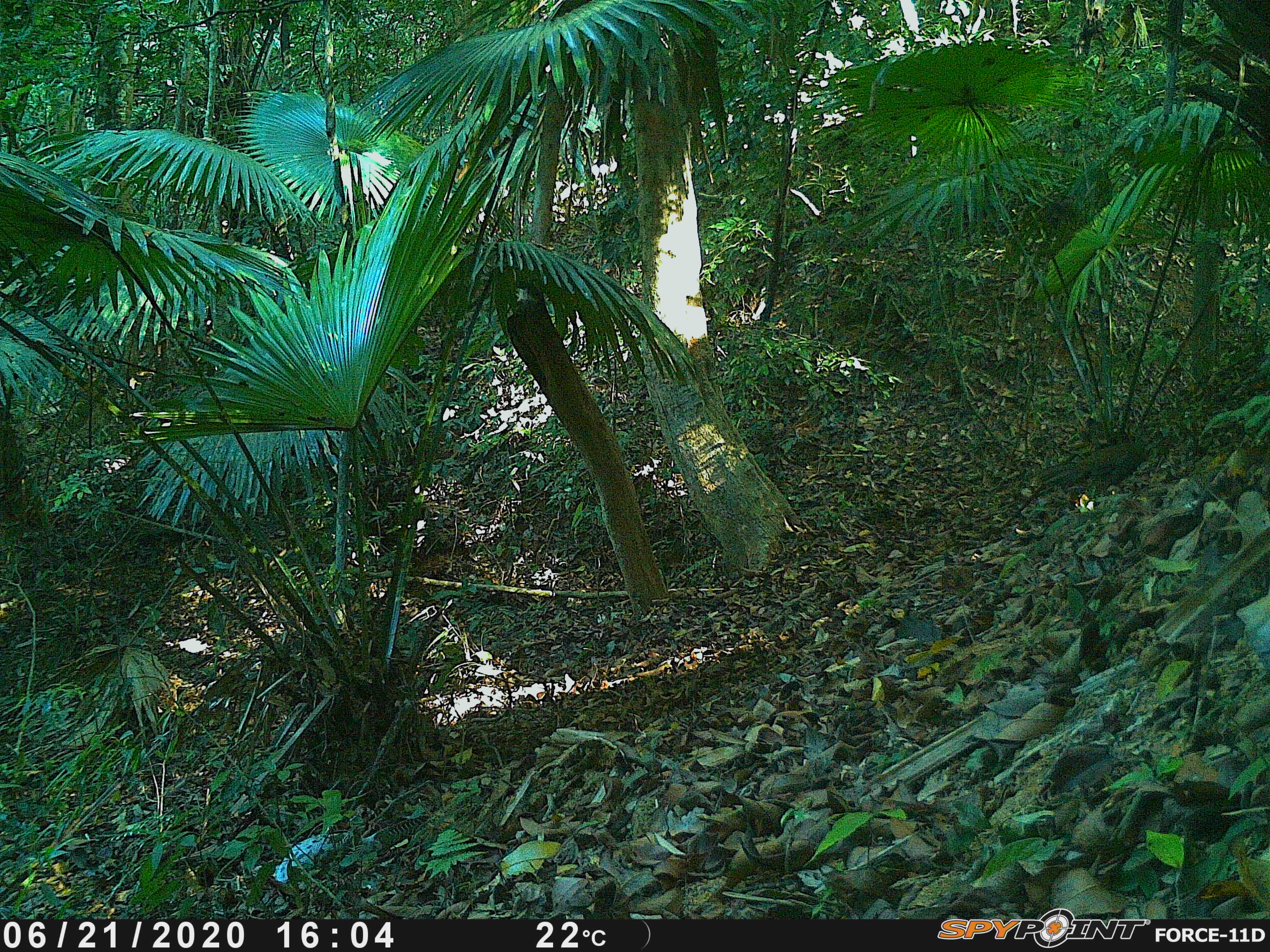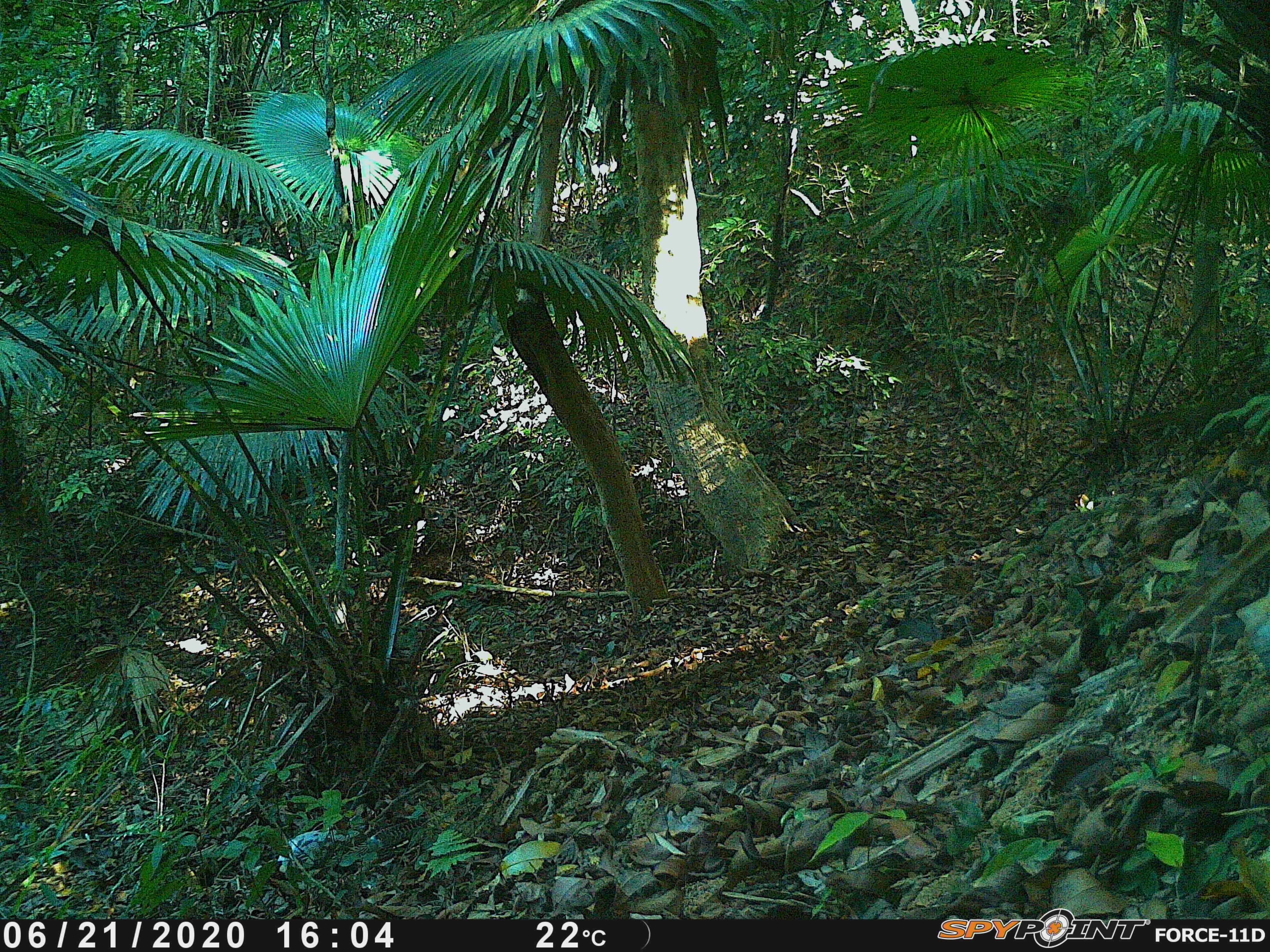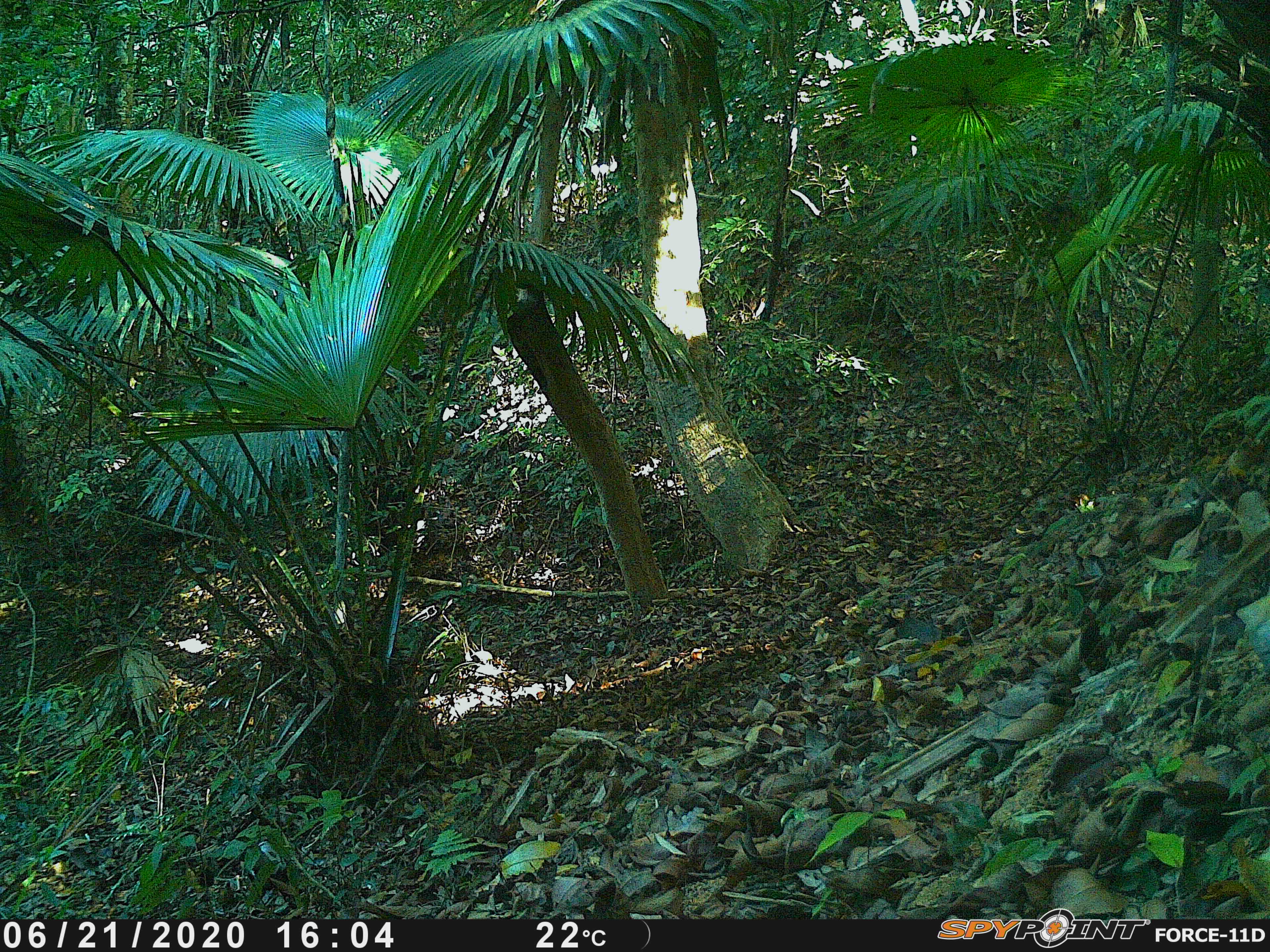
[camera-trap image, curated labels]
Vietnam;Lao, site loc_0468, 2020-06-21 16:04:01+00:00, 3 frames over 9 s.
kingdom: Animalia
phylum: Chordata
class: Aves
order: Galliformes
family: Phasianidae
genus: Lophura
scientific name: Lophura nycthemera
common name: silver pheasant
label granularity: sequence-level